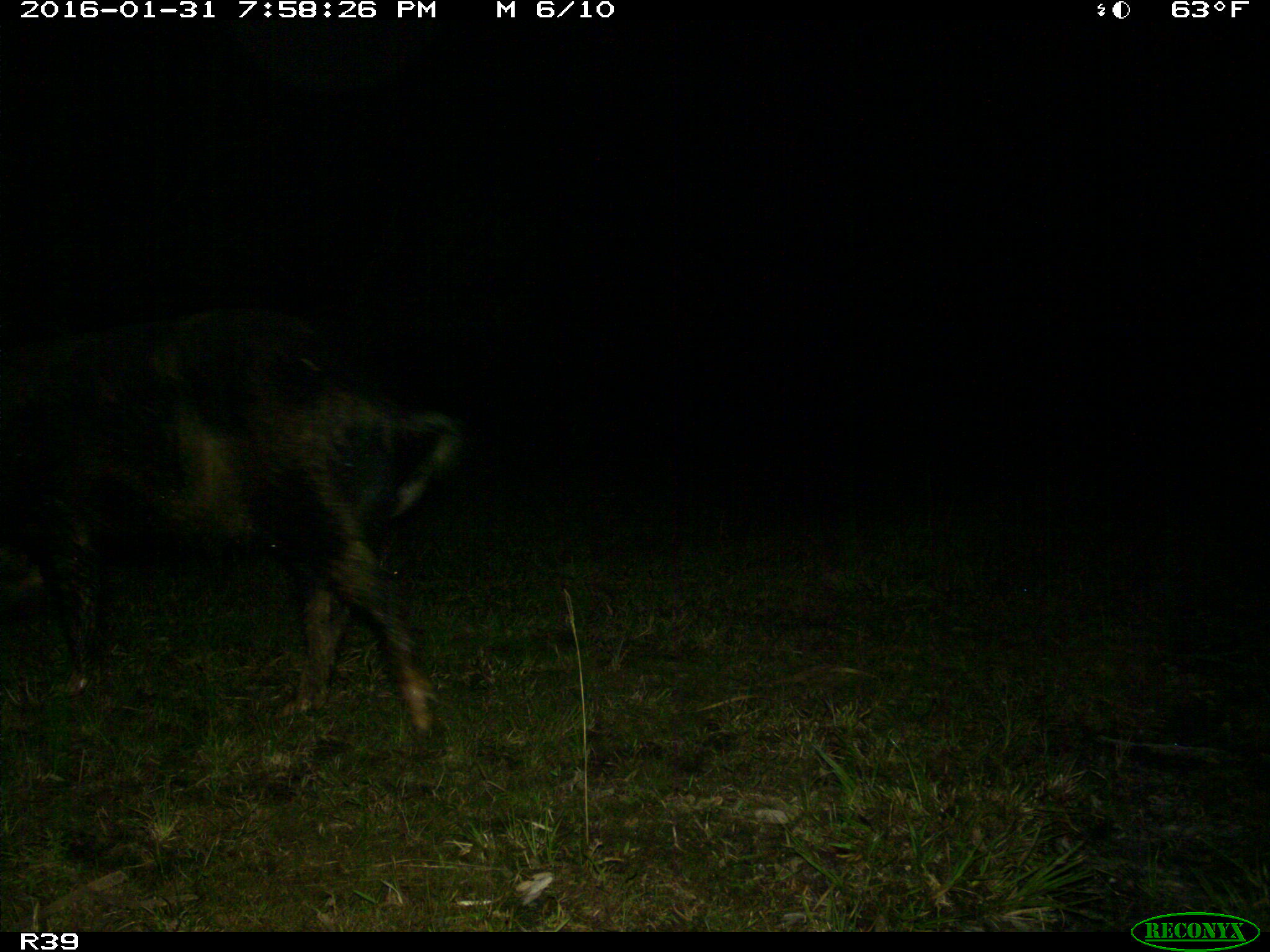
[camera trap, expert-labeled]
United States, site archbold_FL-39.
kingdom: Animalia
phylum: Chordata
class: Mammalia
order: Artiodactyla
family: Suidae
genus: Sus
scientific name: Sus scrofa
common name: wild boar